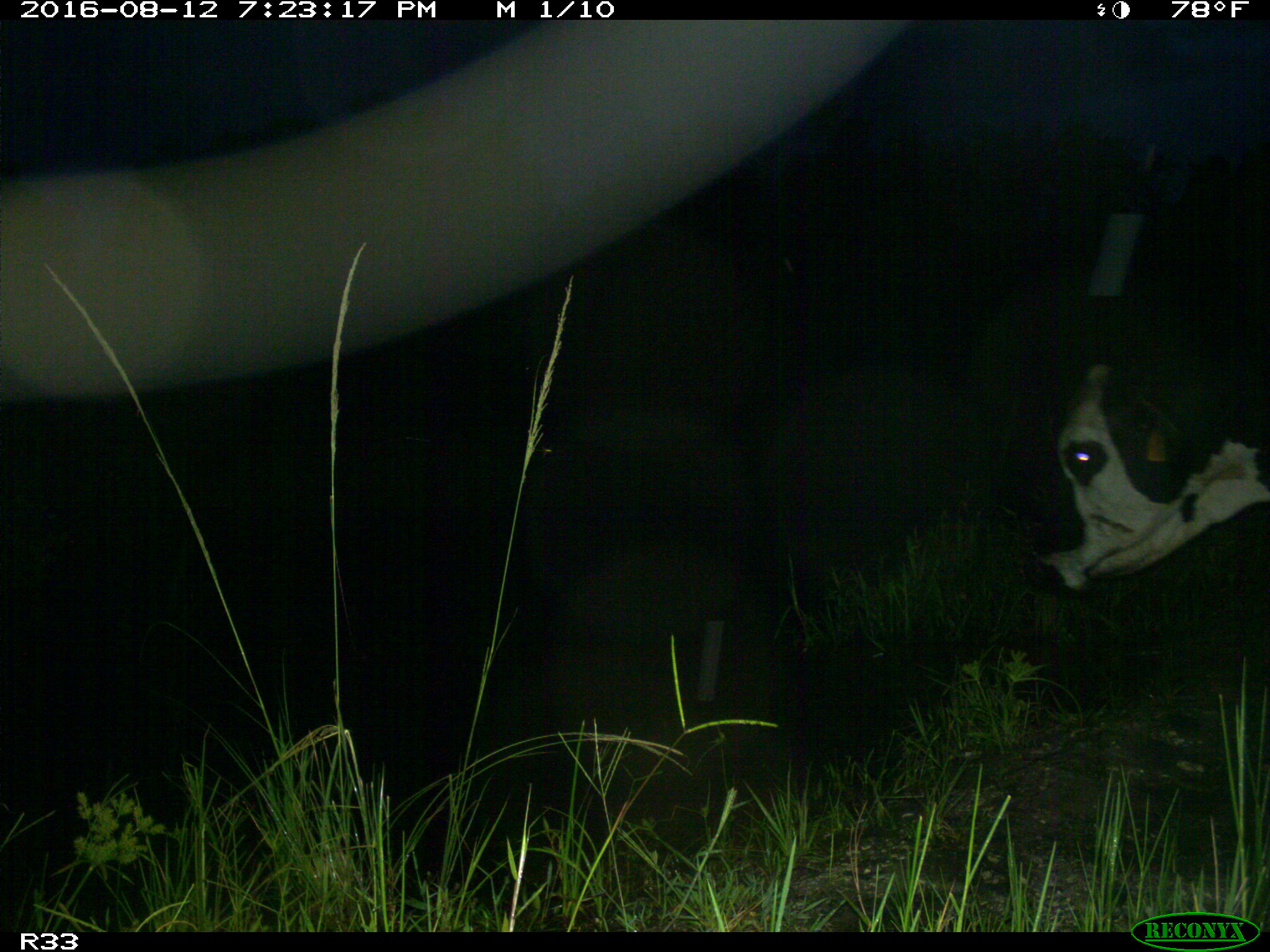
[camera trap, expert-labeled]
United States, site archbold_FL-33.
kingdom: Animalia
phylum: Chordata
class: Mammalia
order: Artiodactyla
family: Bovidae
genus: Bos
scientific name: Bos taurus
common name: domestic cow